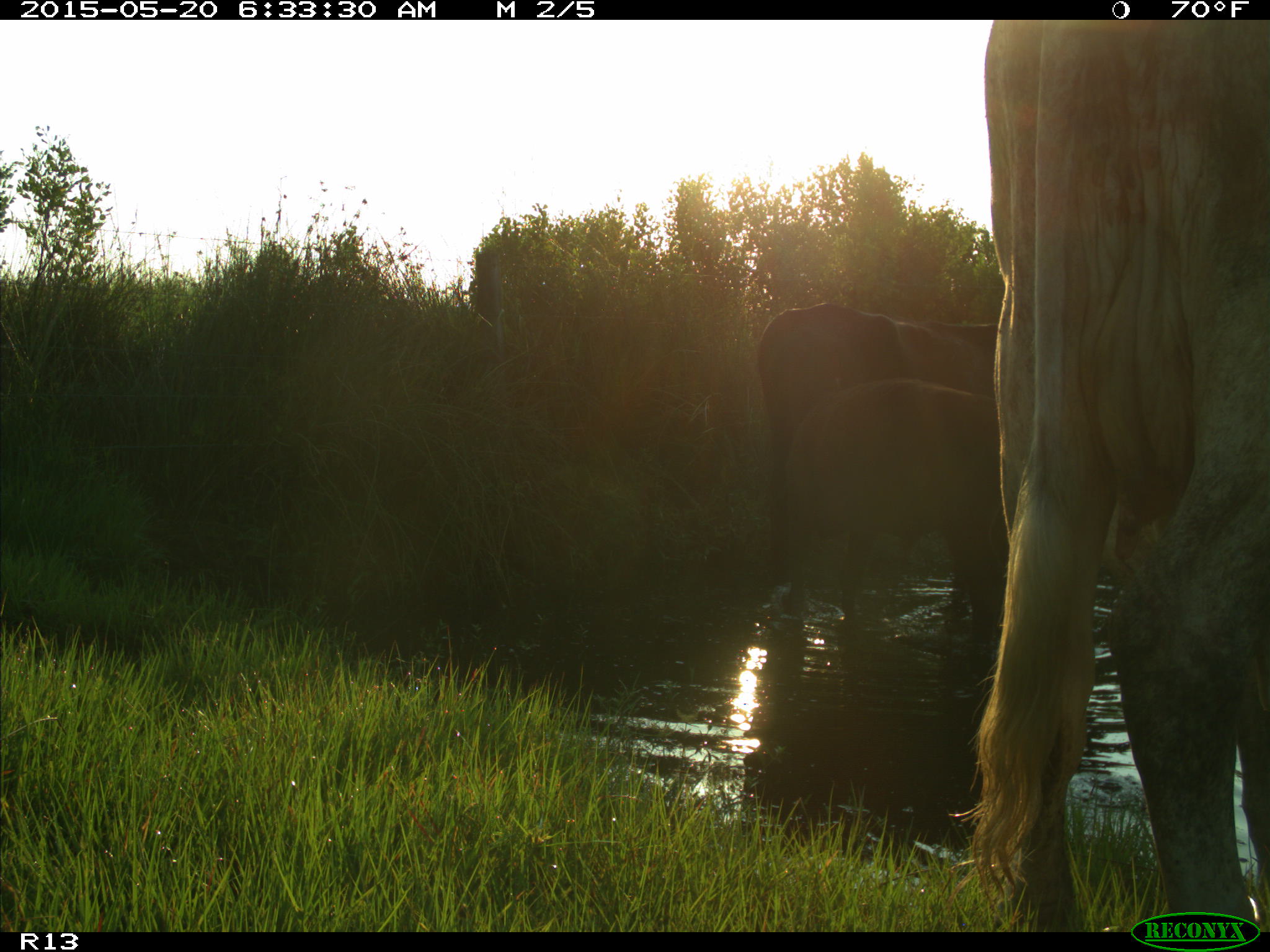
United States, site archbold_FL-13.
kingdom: Animalia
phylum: Chordata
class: Mammalia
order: Artiodactyla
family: Bovidae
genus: Bos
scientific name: Bos taurus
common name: domestic cow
Bos taurus (domestic cow).